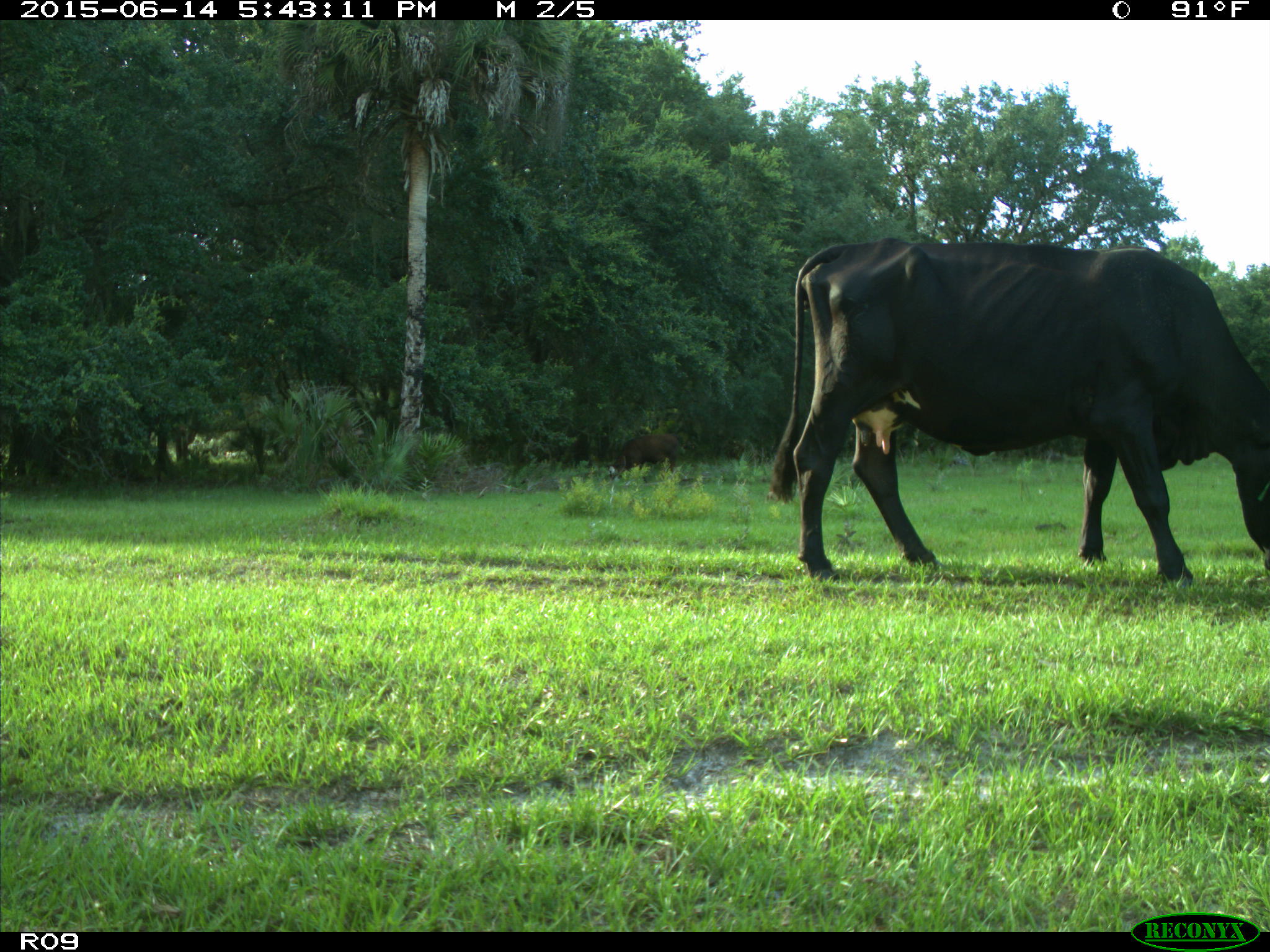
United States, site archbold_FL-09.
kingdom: Animalia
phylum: Chordata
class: Mammalia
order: Artiodactyla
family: Bovidae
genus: Bos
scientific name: Bos taurus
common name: domestic cow